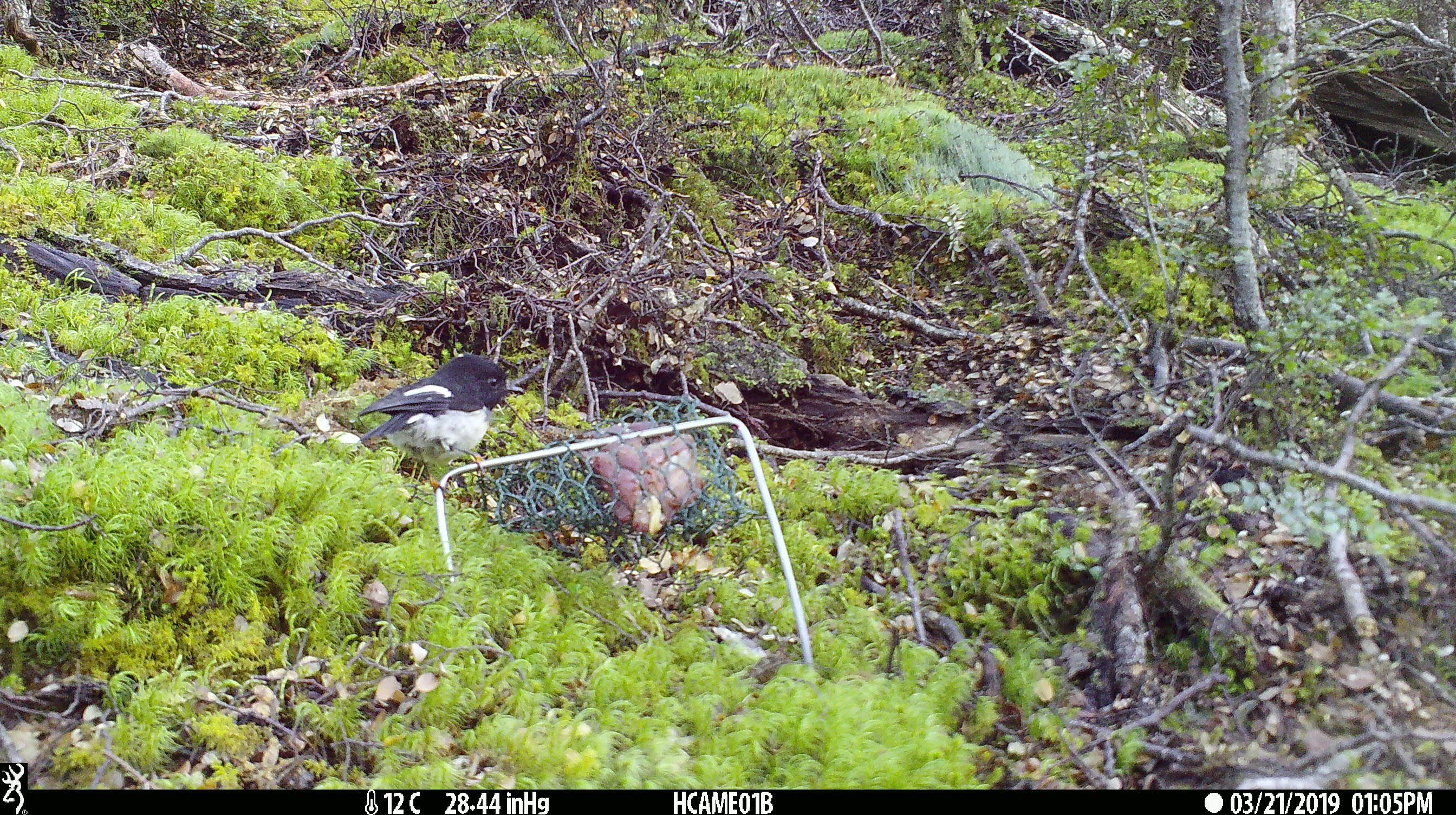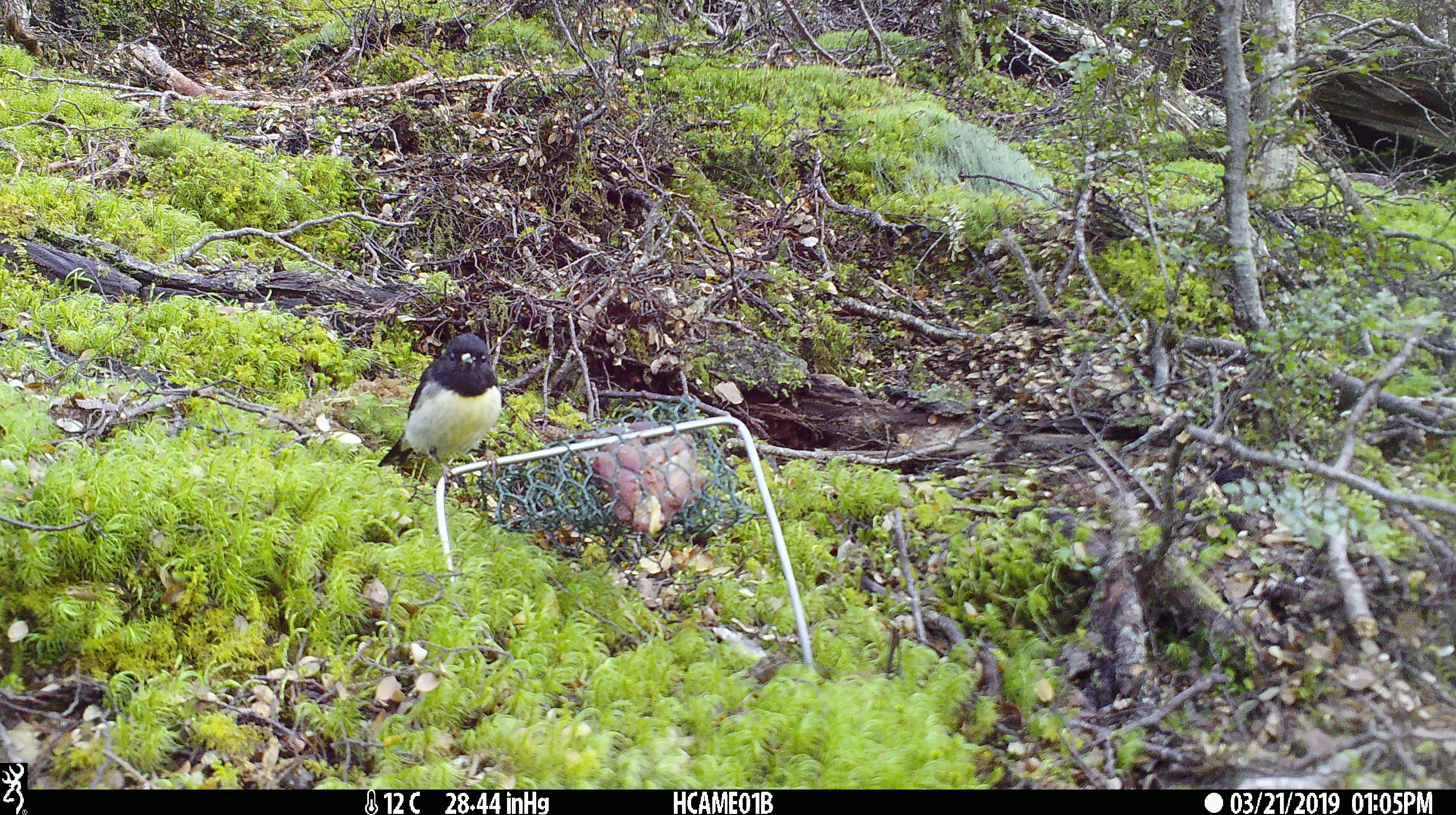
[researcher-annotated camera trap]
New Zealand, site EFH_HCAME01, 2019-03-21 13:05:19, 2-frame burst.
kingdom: Animalia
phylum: Chordata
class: Aves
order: Passeriformes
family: Petroicidae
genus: Petroica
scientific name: Petroica macrocephala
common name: tomtit